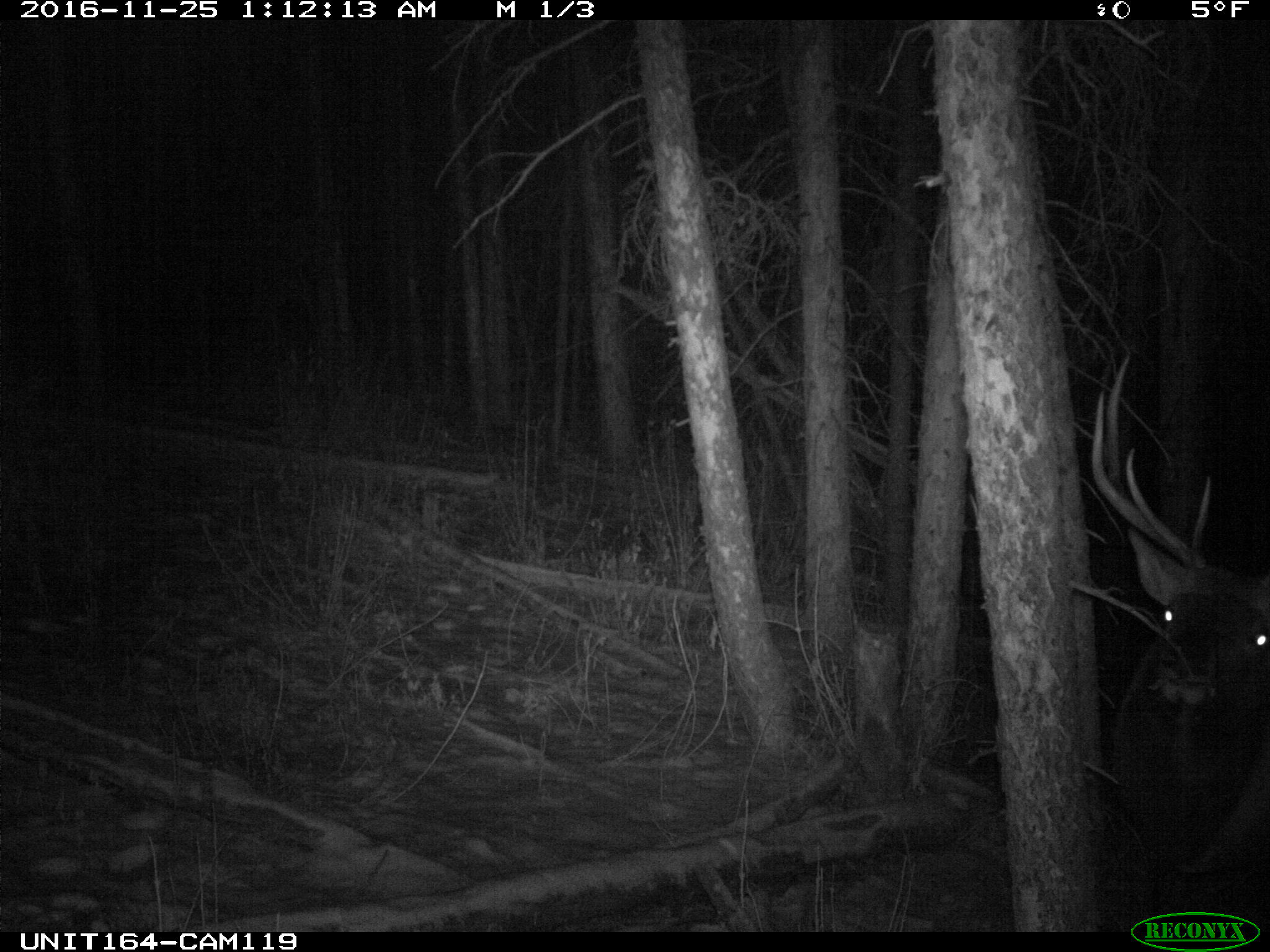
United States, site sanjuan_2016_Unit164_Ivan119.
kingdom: Animalia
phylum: Chordata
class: Mammalia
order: Artiodactyla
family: Cervidae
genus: Cervus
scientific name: Cervus elaphus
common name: red deer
Cervus elaphus (red deer).